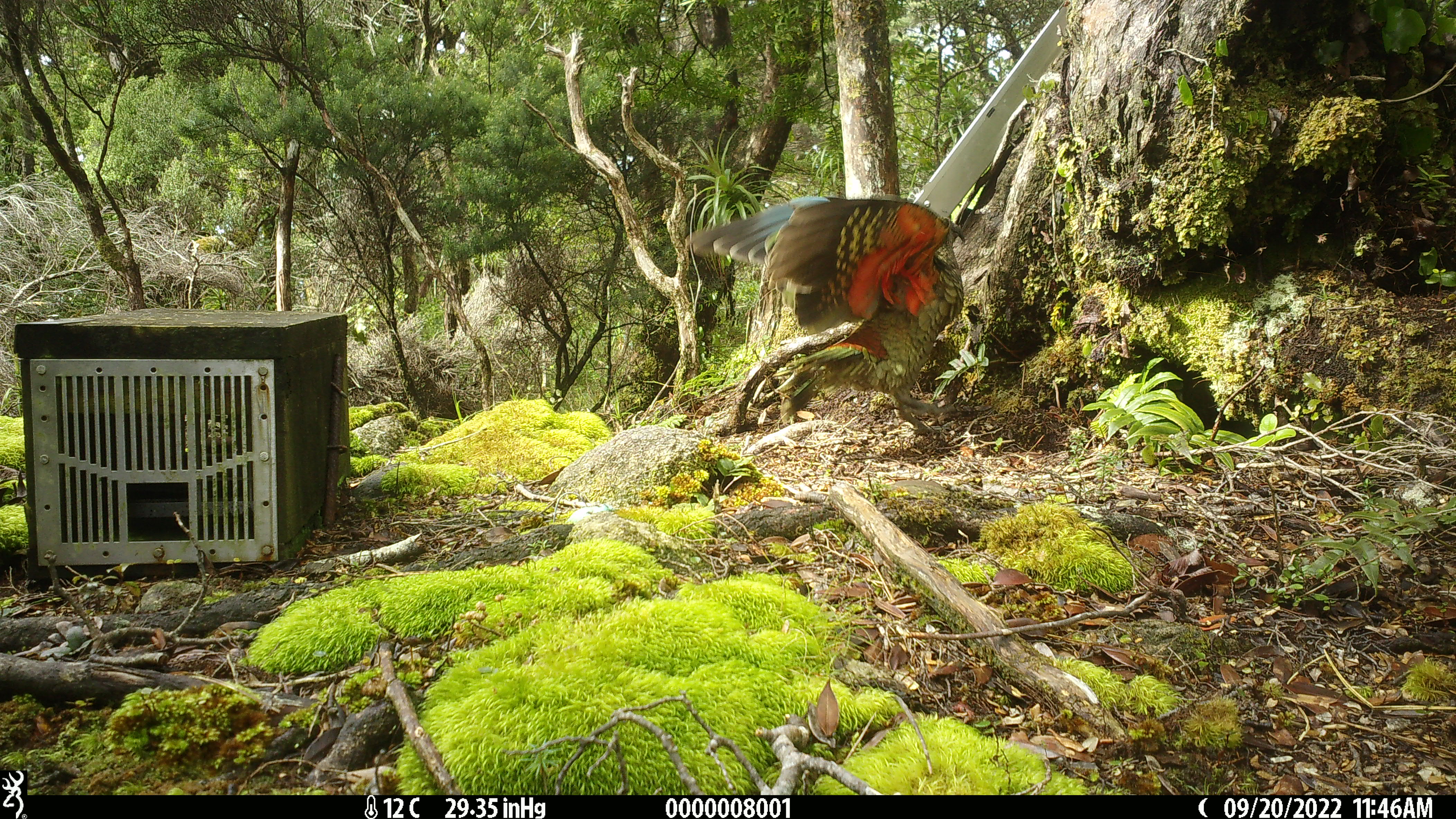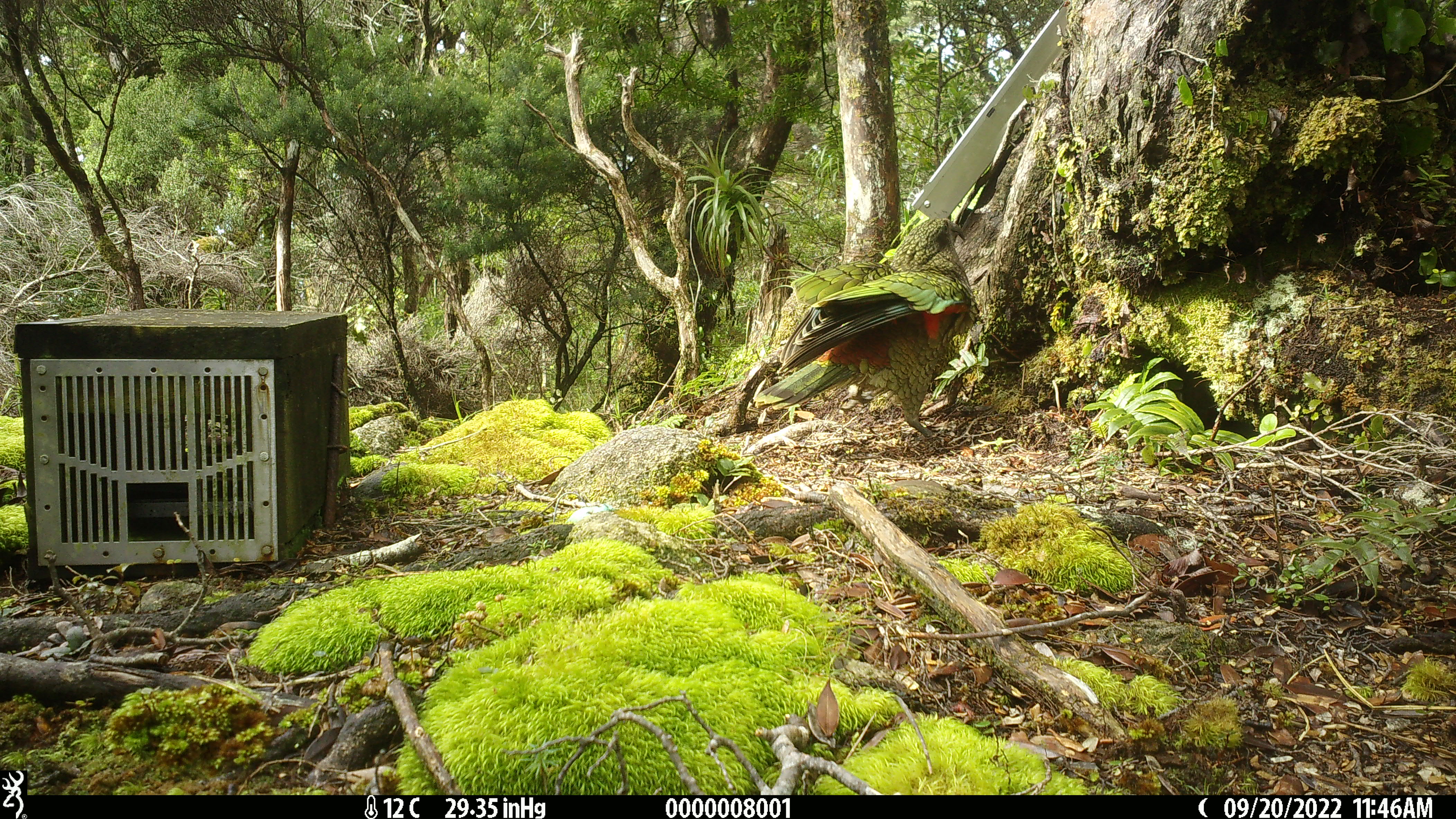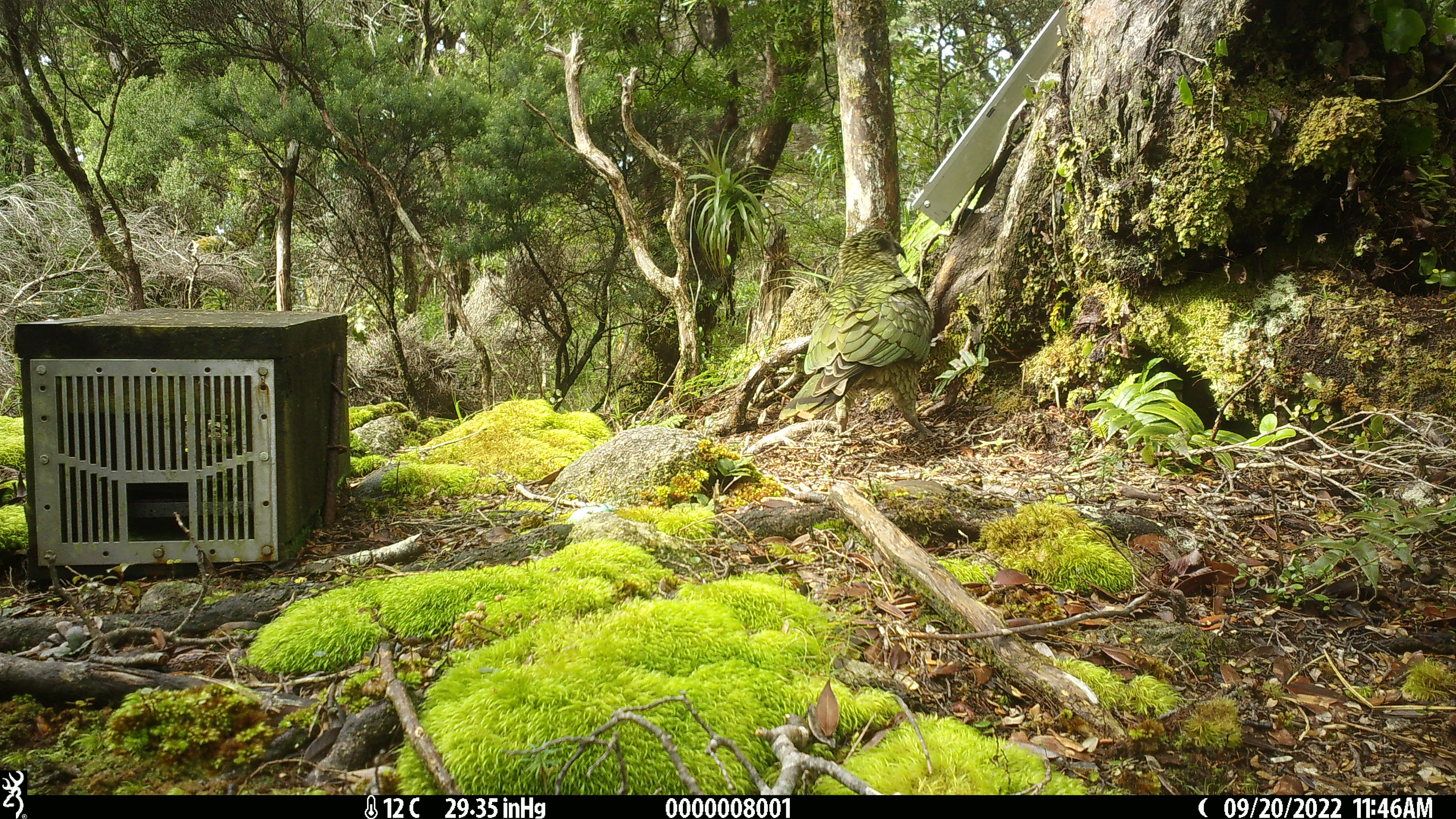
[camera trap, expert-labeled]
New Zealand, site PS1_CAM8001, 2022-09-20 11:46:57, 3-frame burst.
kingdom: Animalia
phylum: Chordata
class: Aves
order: Psittaciformes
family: Strigopidae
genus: Nestor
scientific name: Nestor notabilis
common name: kea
Kea (Nestor notabilis).